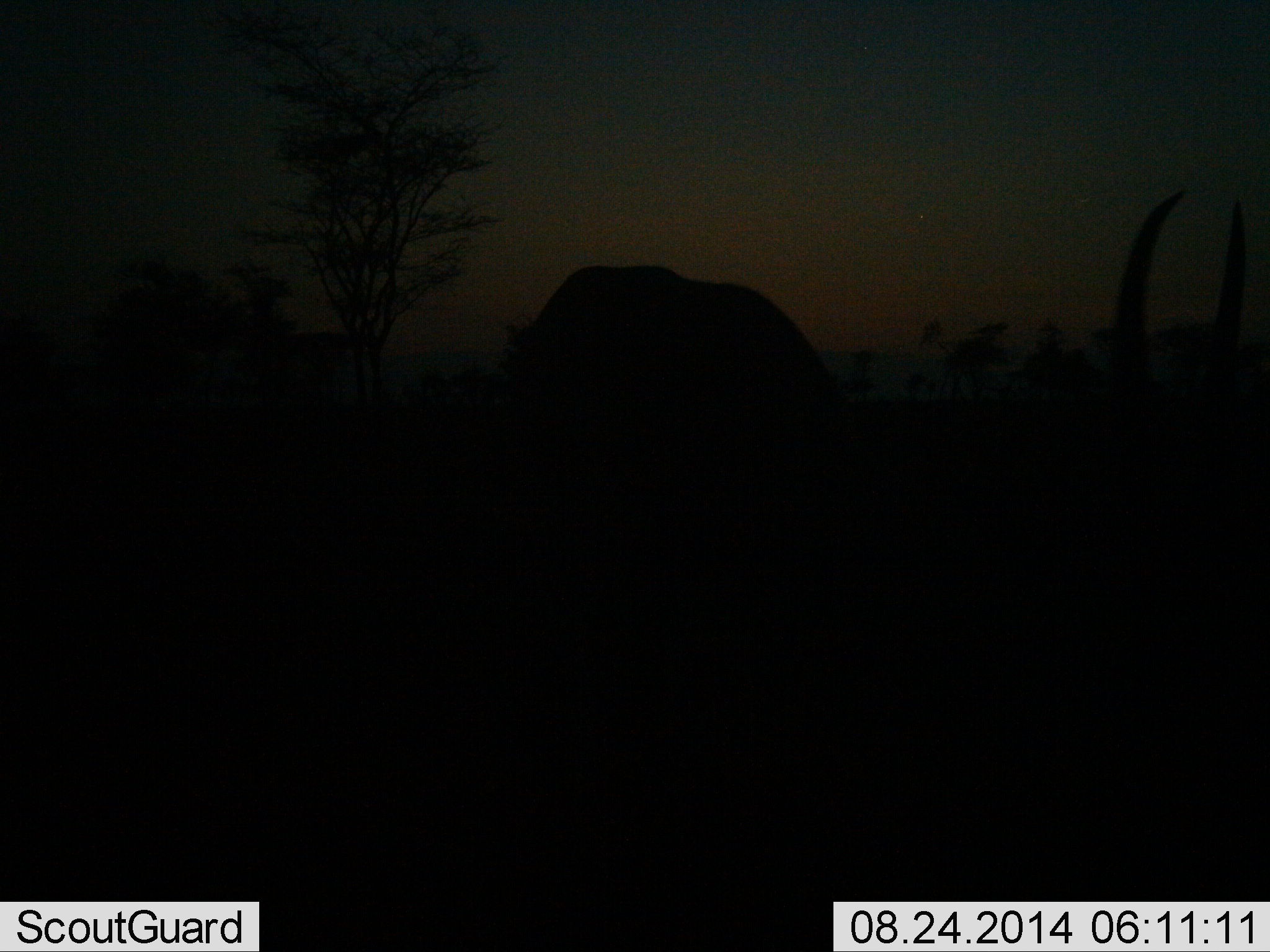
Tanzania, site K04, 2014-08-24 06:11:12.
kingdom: Animalia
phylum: Chordata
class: Mammalia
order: Proboscidea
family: Elephantidae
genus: Loxodonta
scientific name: Loxodonta africana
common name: african bush elephant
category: elephant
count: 1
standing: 100%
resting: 0%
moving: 0%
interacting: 0%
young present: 0%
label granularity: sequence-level